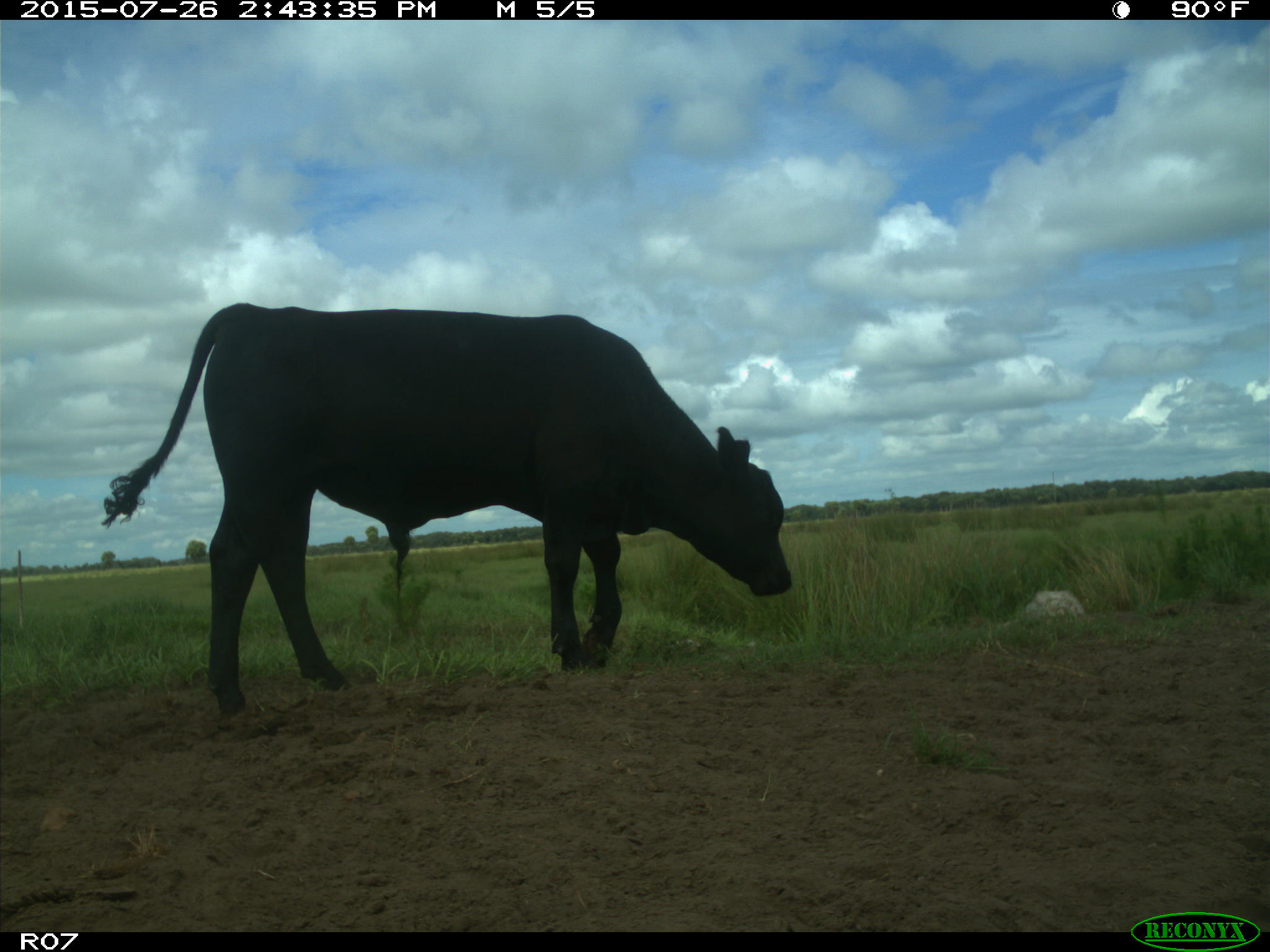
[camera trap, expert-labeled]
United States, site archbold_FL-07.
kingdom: Animalia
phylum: Chordata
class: Mammalia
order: Artiodactyla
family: Bovidae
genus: Bos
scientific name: Bos taurus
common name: domestic cow